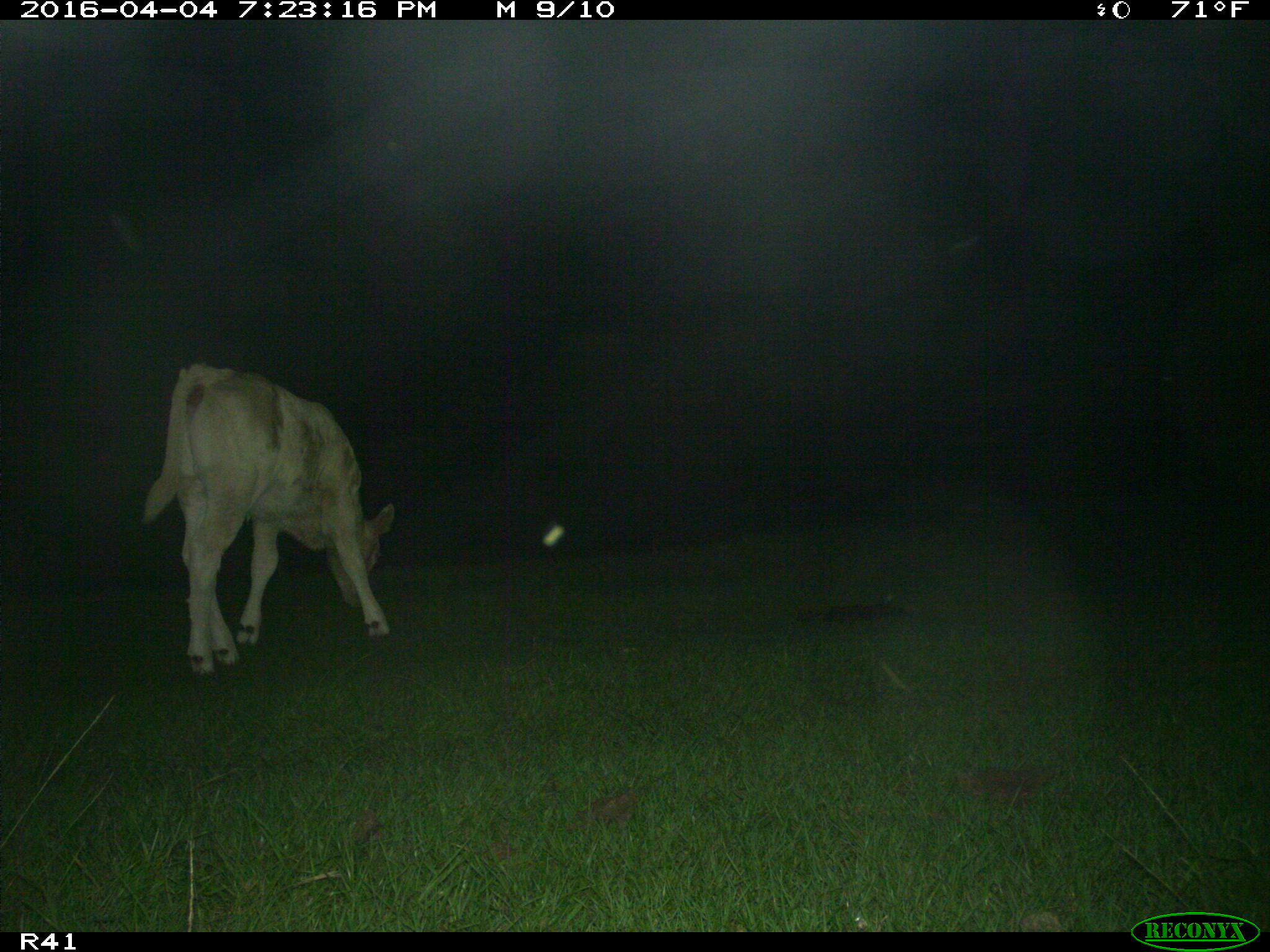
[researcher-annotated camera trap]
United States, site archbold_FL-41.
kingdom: Animalia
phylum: Chordata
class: Mammalia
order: Artiodactyla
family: Bovidae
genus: Bos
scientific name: Bos taurus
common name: domestic cow